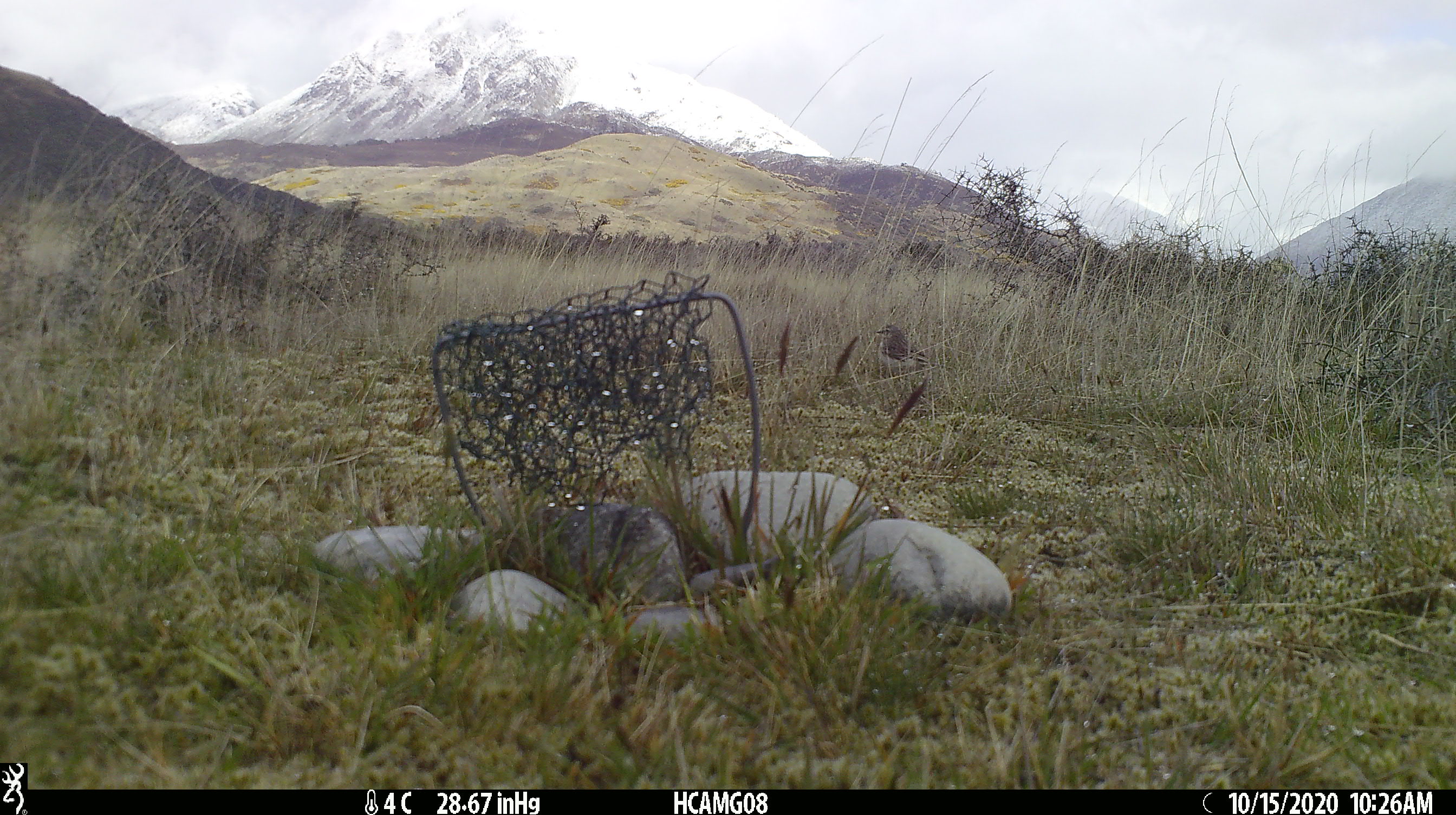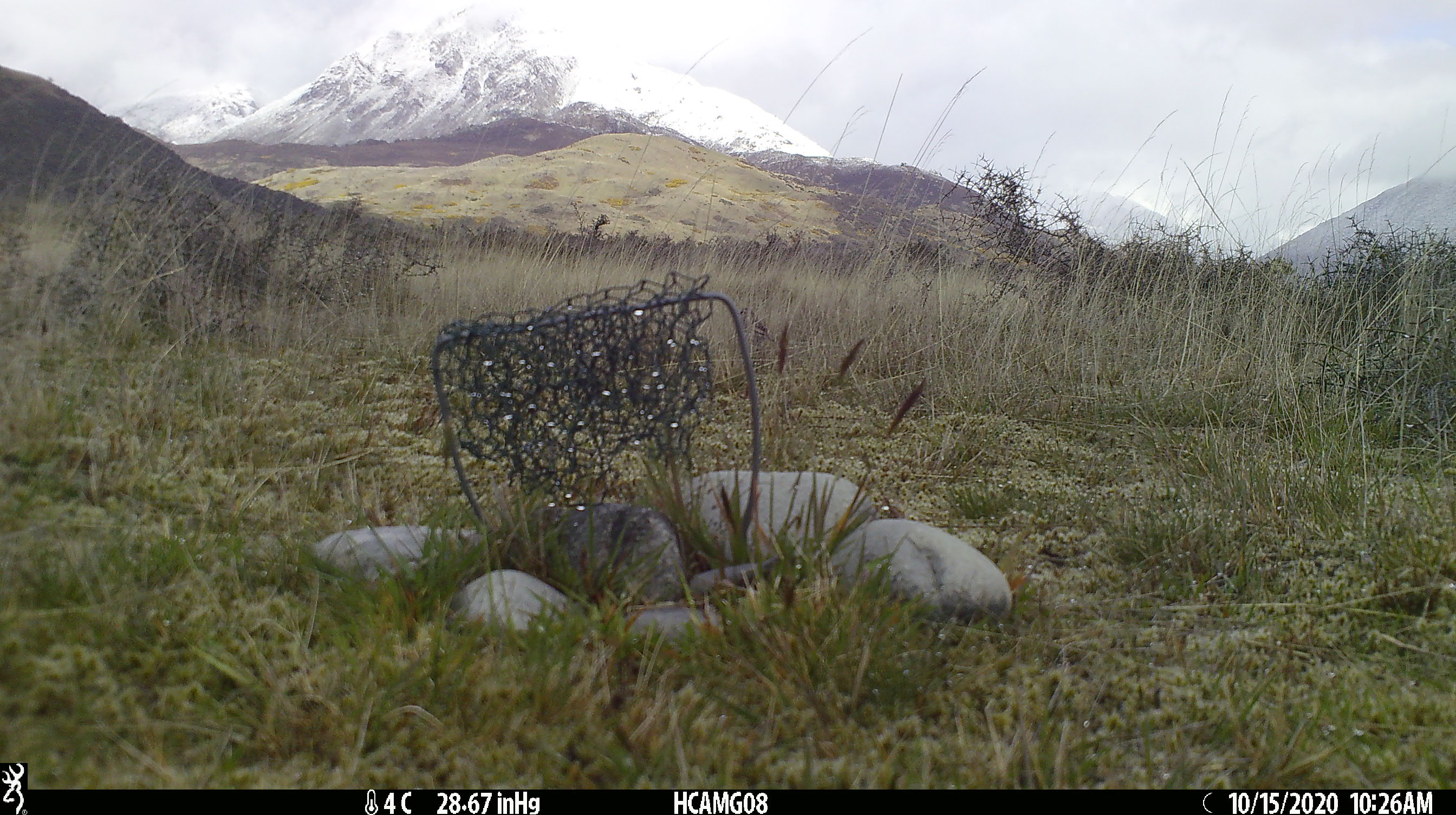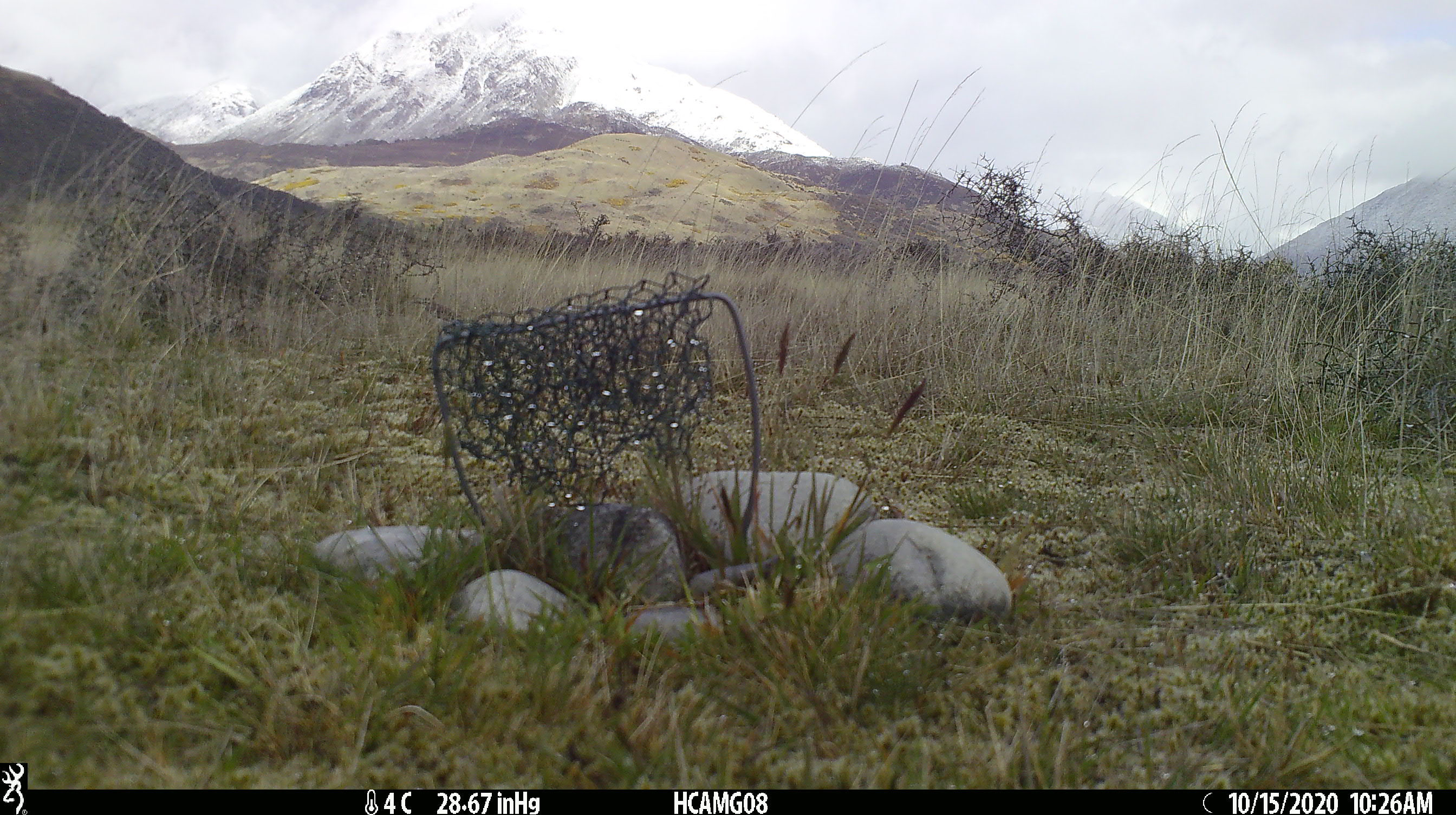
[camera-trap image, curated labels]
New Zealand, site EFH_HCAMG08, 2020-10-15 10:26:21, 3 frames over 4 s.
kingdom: Animalia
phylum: Chordata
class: Aves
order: Passeriformes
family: Motacillidae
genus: Anthus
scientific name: Anthus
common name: pipit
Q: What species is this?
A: Pipit (Anthus).